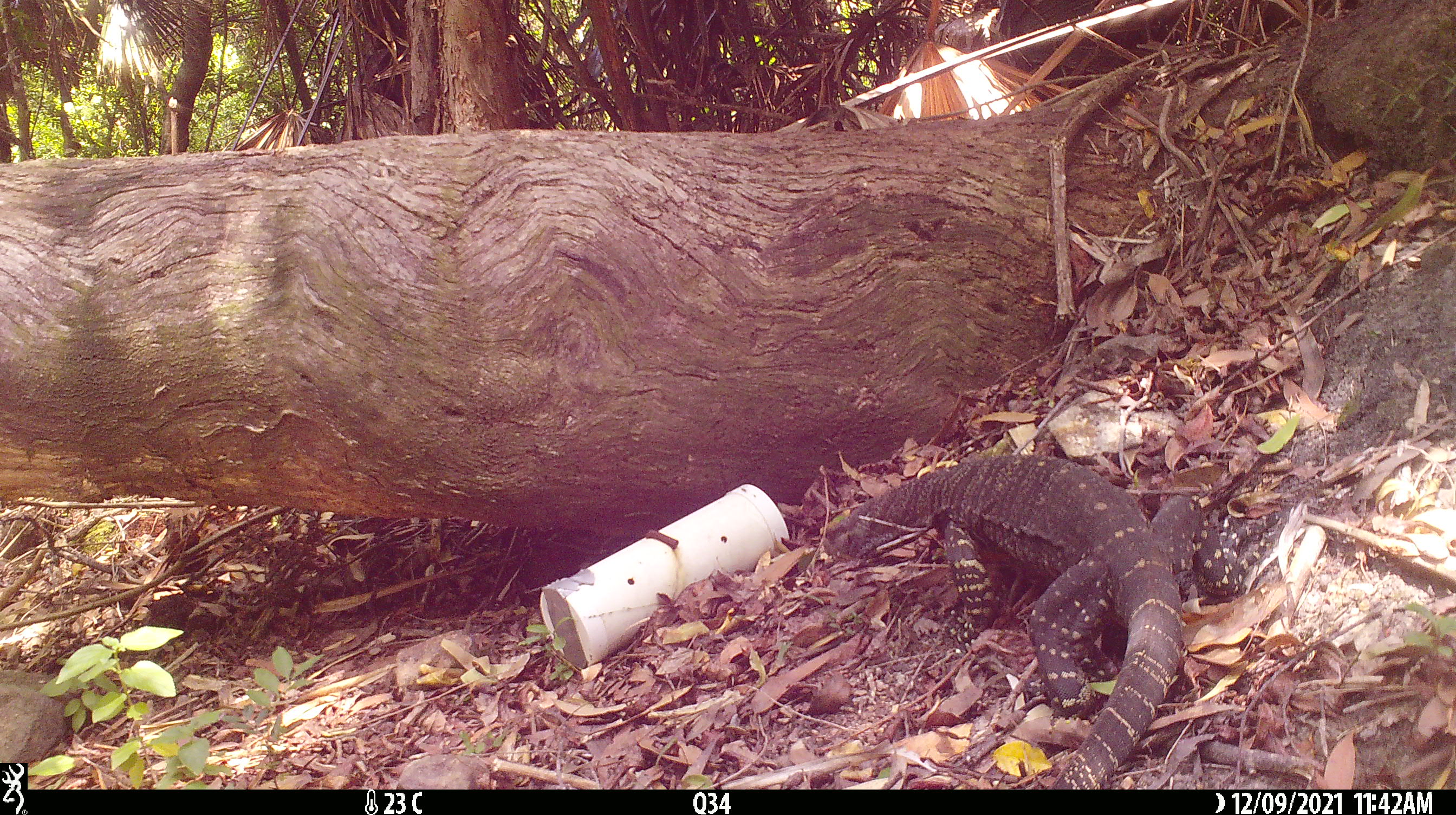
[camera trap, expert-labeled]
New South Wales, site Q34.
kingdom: Animalia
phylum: Chordata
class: Reptilia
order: Squamata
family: Varanidae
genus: Varanus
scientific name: Varanus varius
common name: lace monitor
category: goanna